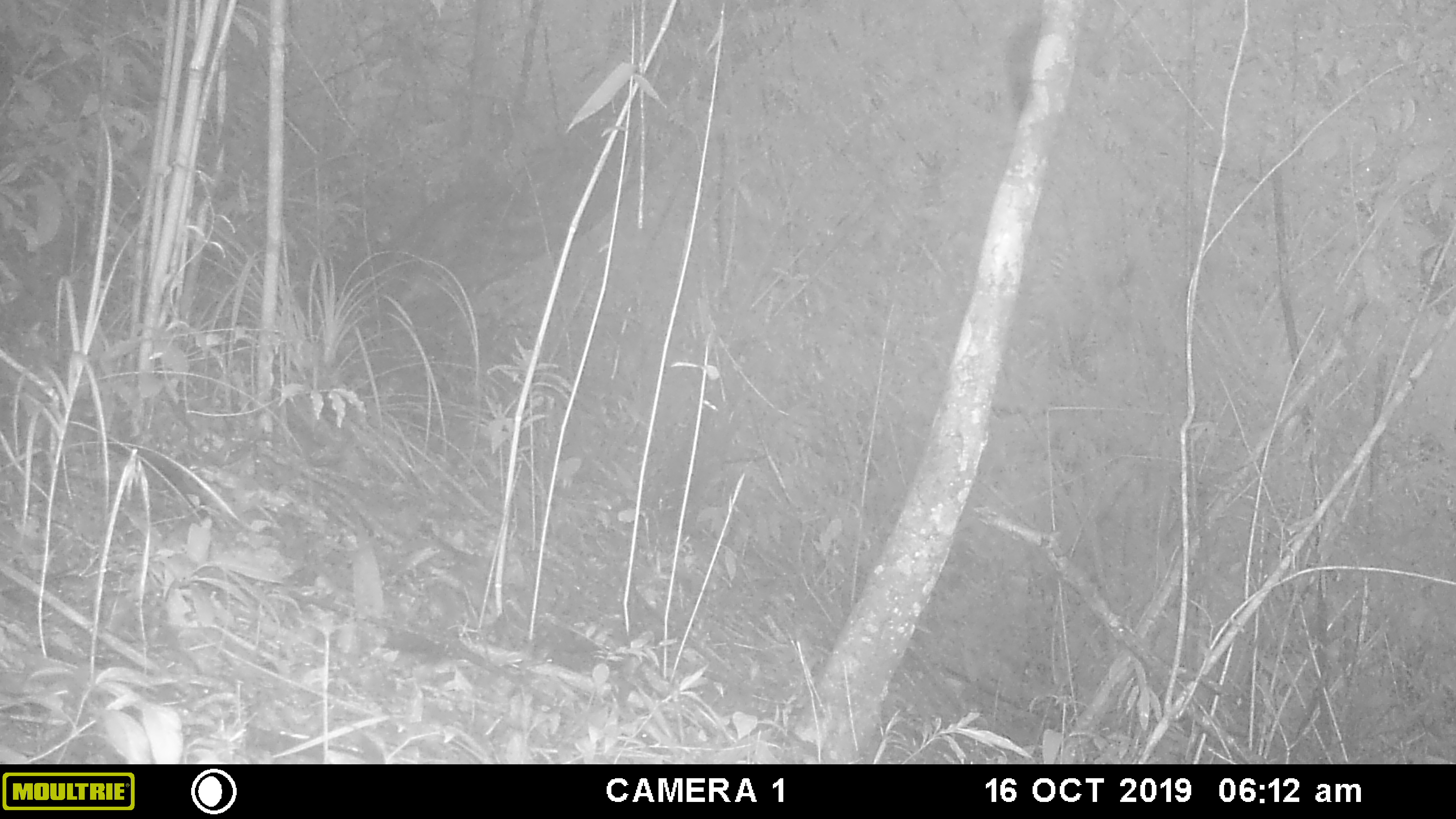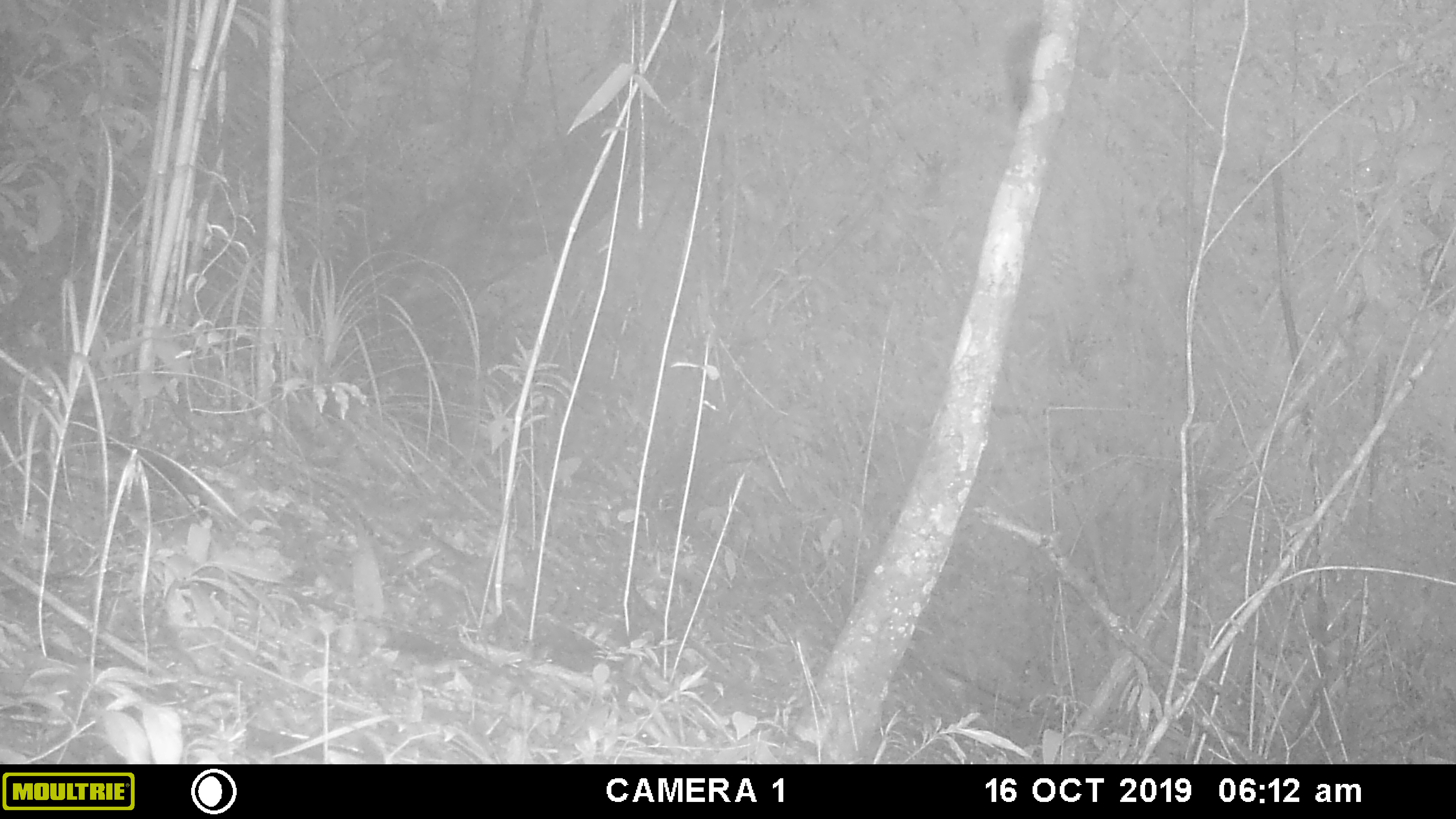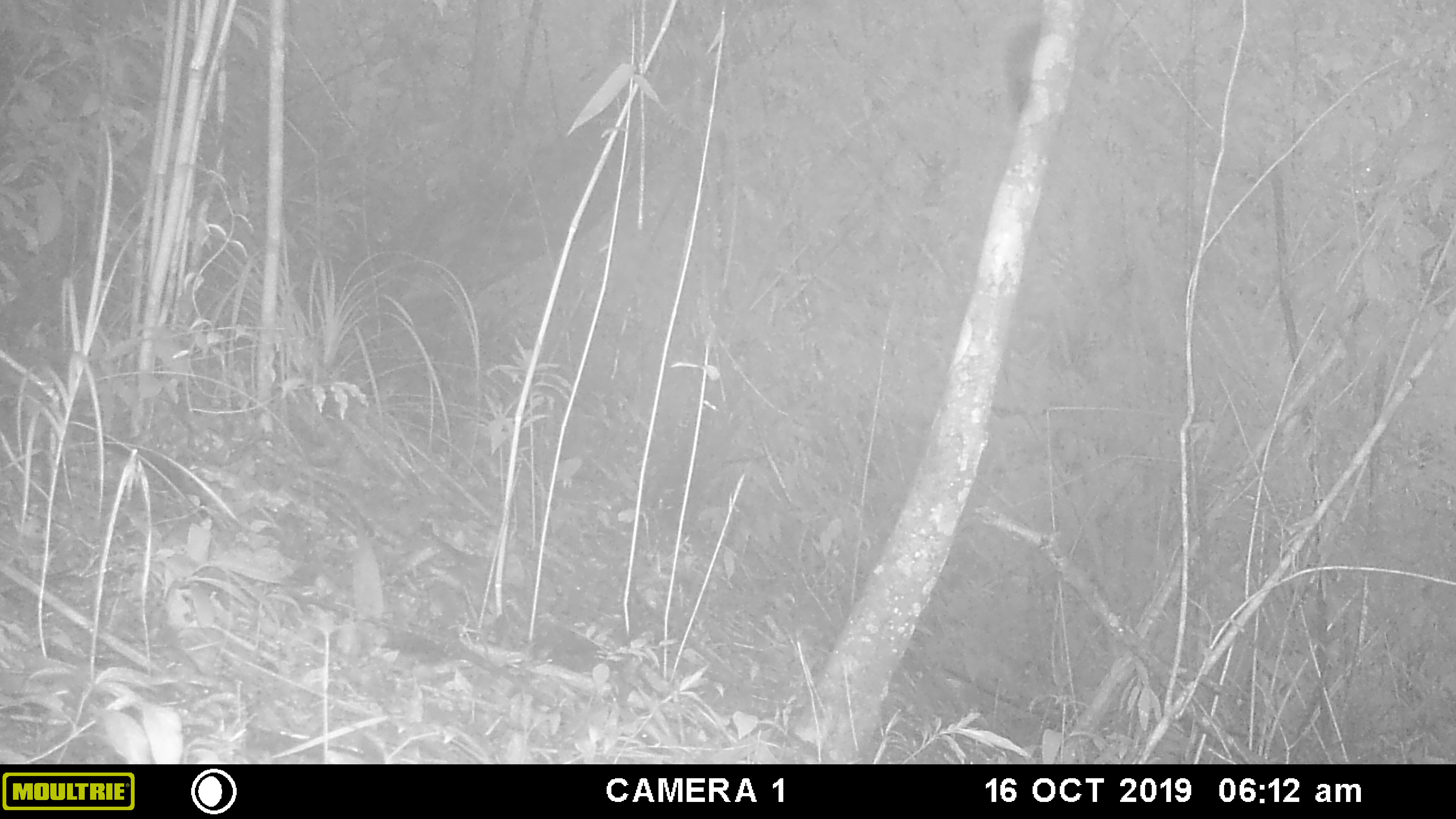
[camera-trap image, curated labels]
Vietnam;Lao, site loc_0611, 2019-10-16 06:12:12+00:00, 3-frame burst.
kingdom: Animalia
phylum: Chordata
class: Mammalia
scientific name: Mammalia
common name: mammal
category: unidentified small mammal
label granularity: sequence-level